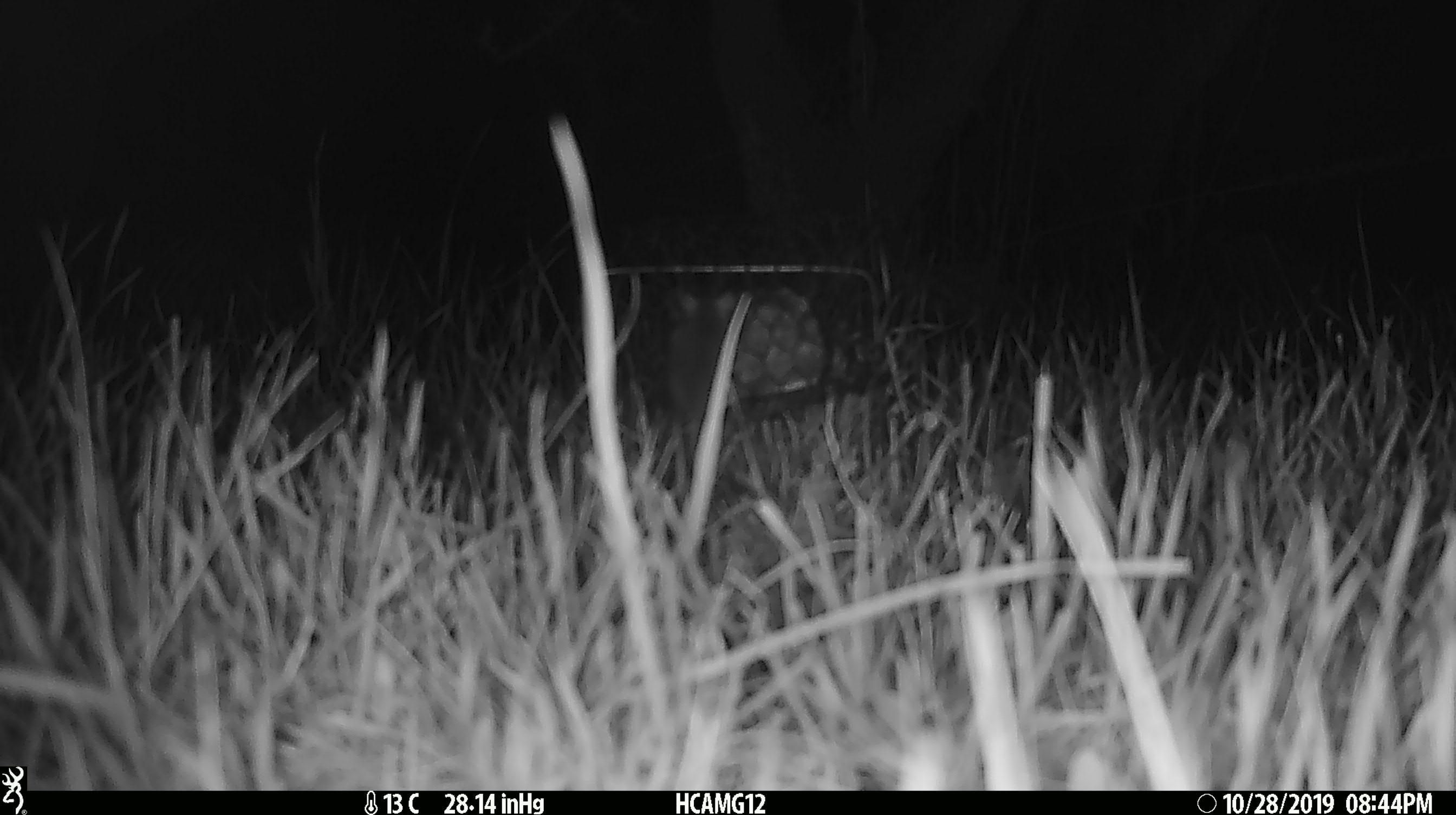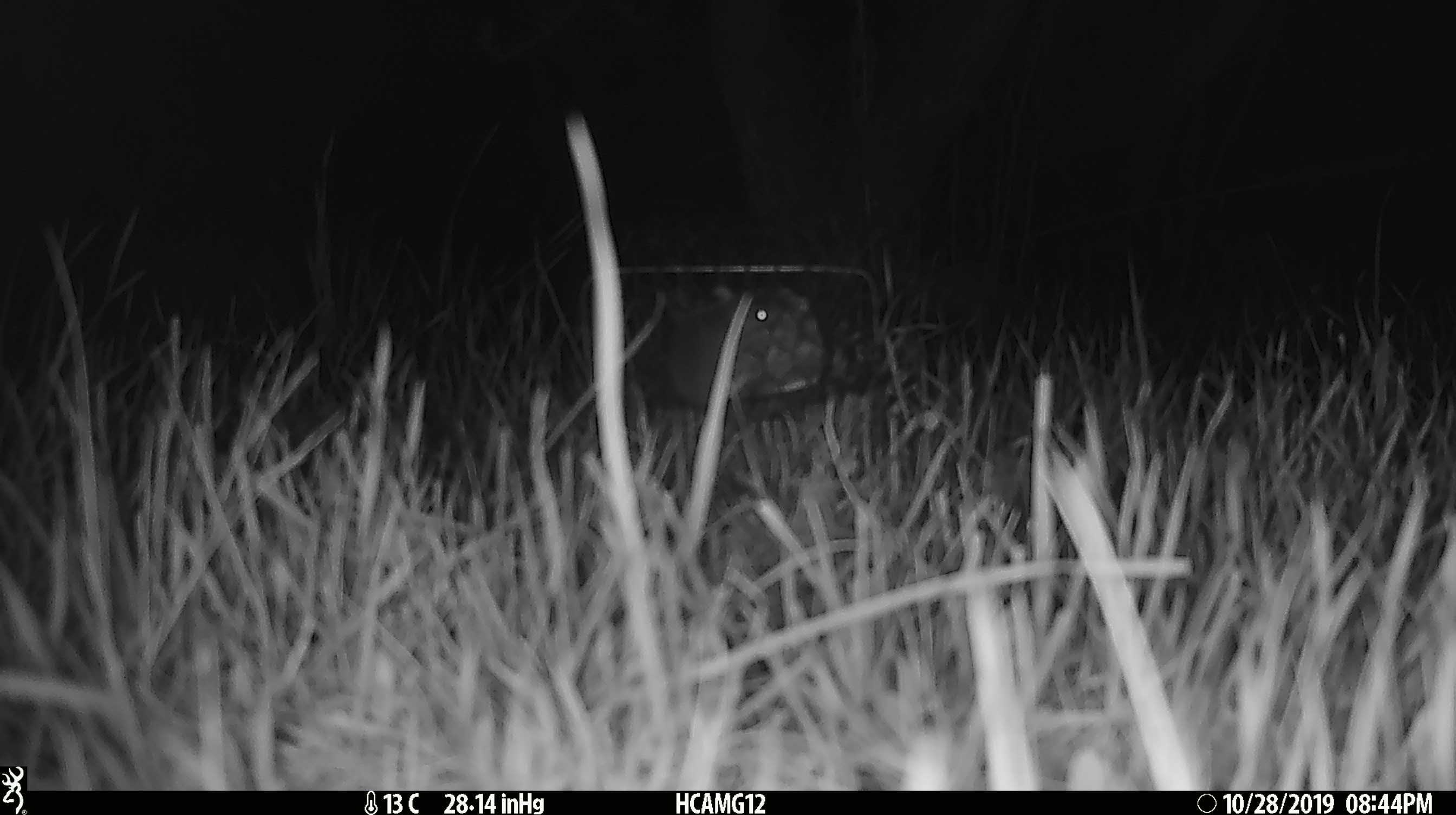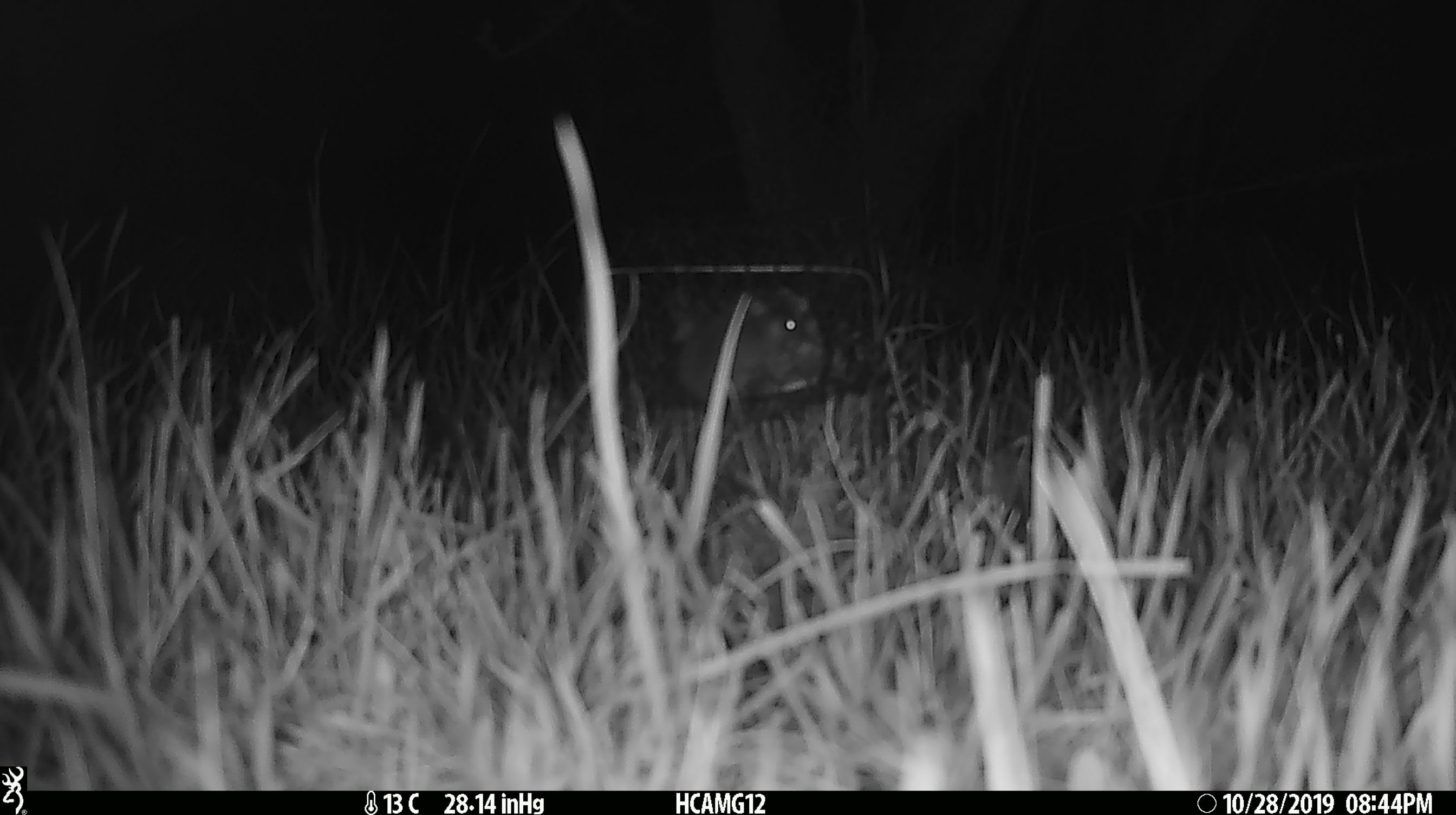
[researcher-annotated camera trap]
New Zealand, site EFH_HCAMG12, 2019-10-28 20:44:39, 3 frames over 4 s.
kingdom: Animalia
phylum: Chordata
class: Mammalia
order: Rodentia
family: Muridae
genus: Mus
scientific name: Mus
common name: mouse